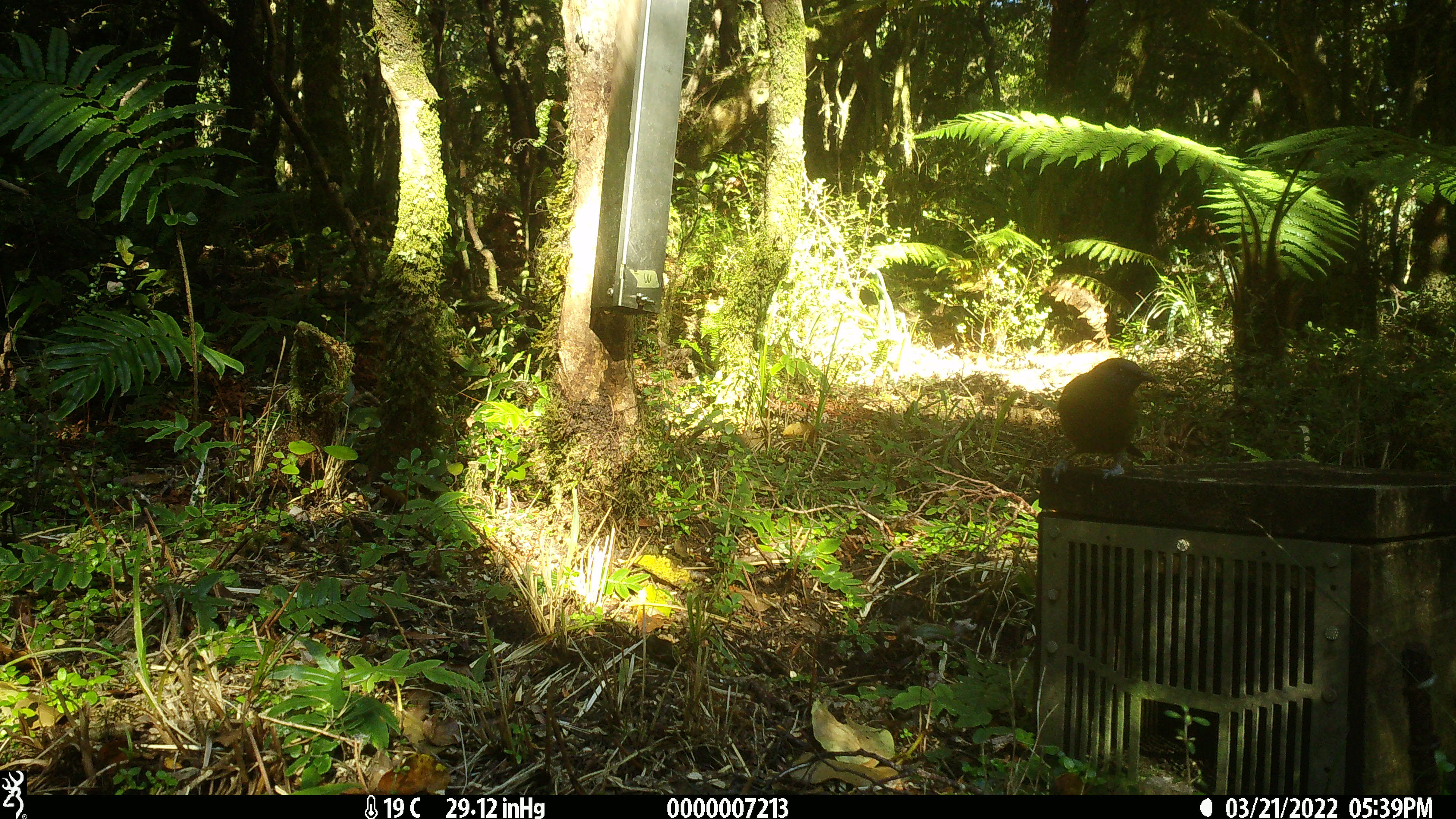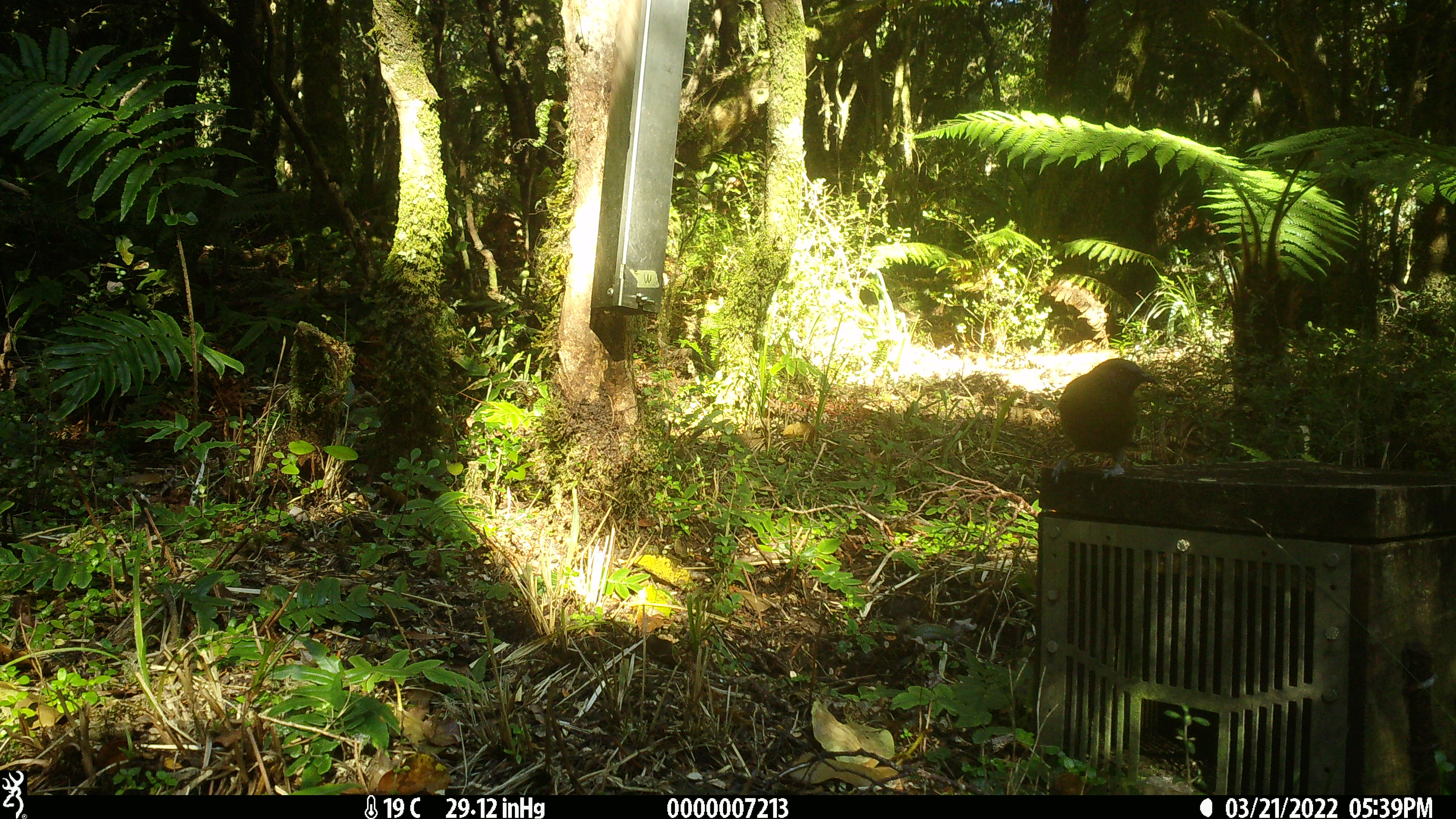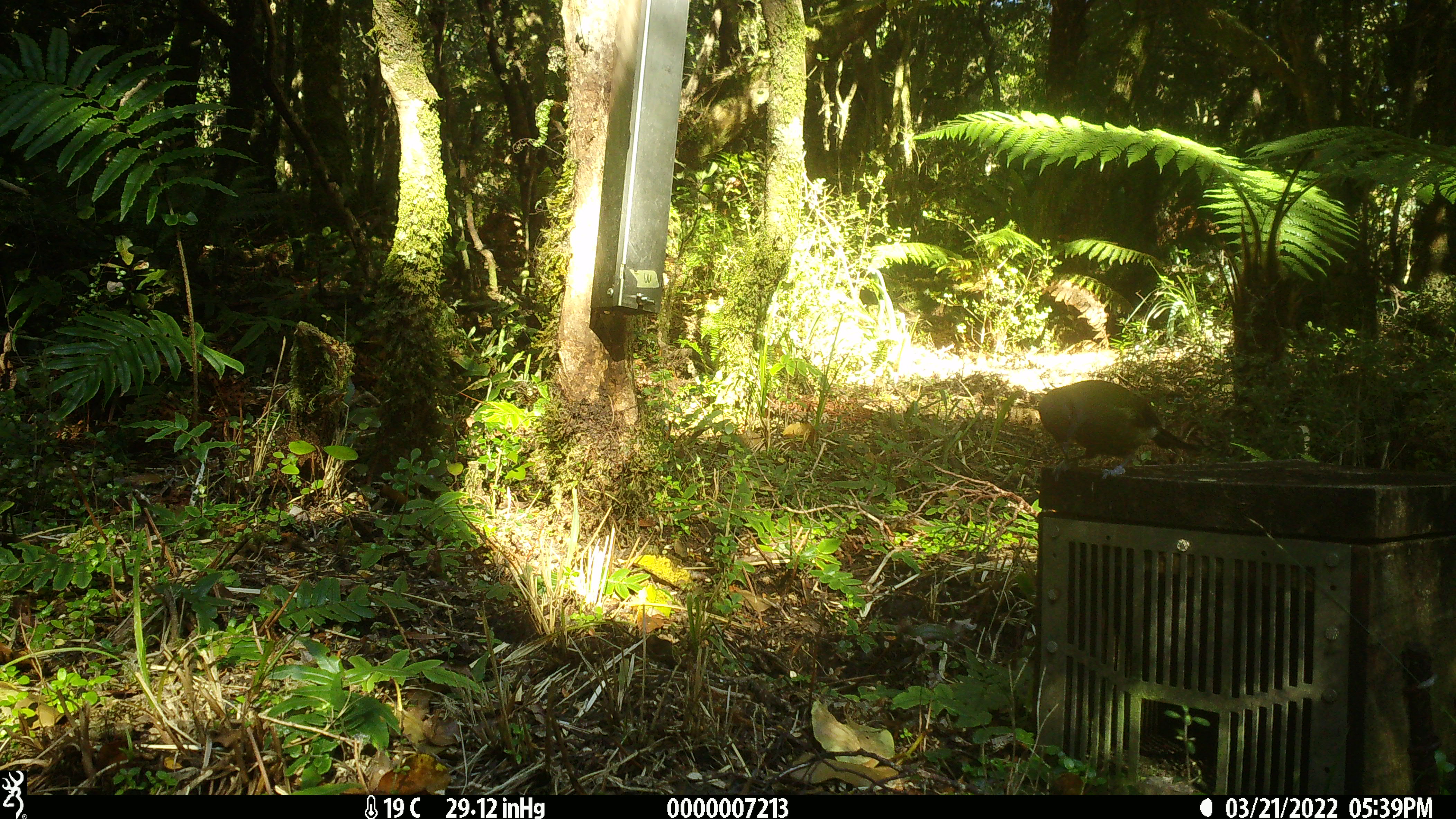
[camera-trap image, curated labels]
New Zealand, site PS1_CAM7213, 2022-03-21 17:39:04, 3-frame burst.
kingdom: Animalia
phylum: Chordata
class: Aves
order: Passeriformes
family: Meliphagidae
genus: Anthornis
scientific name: Anthornis melanura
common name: new zealand bellbird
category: bellbird